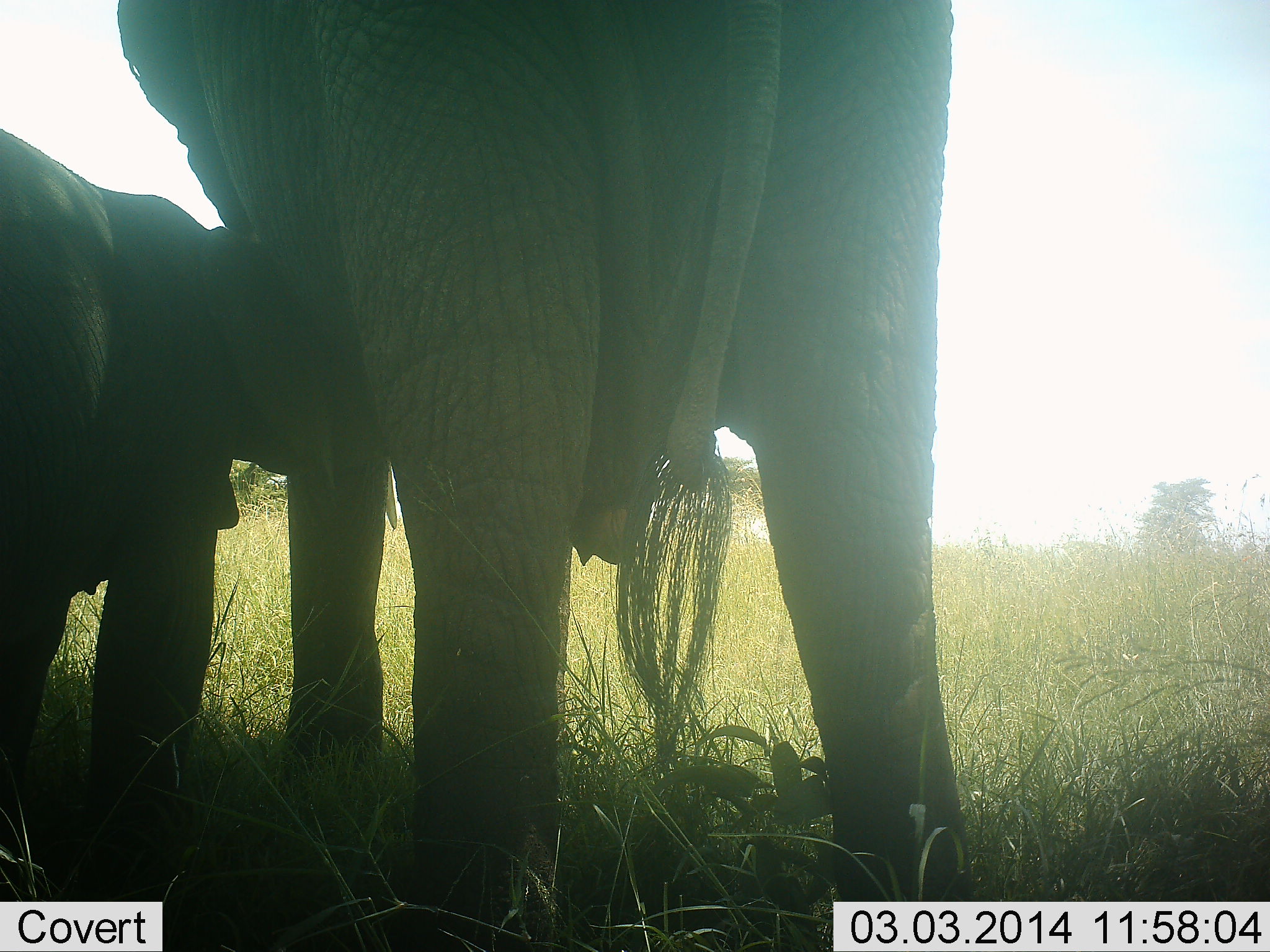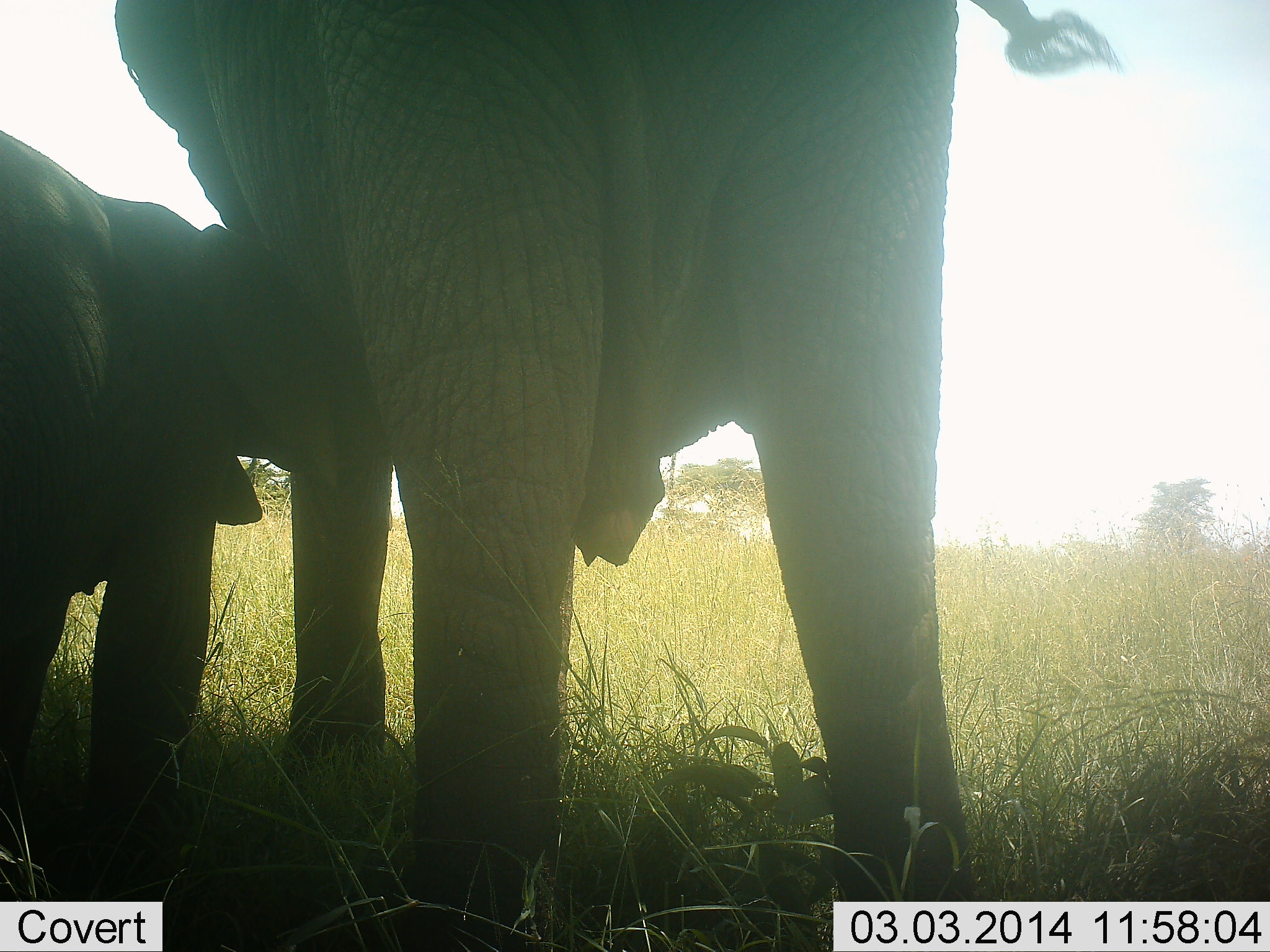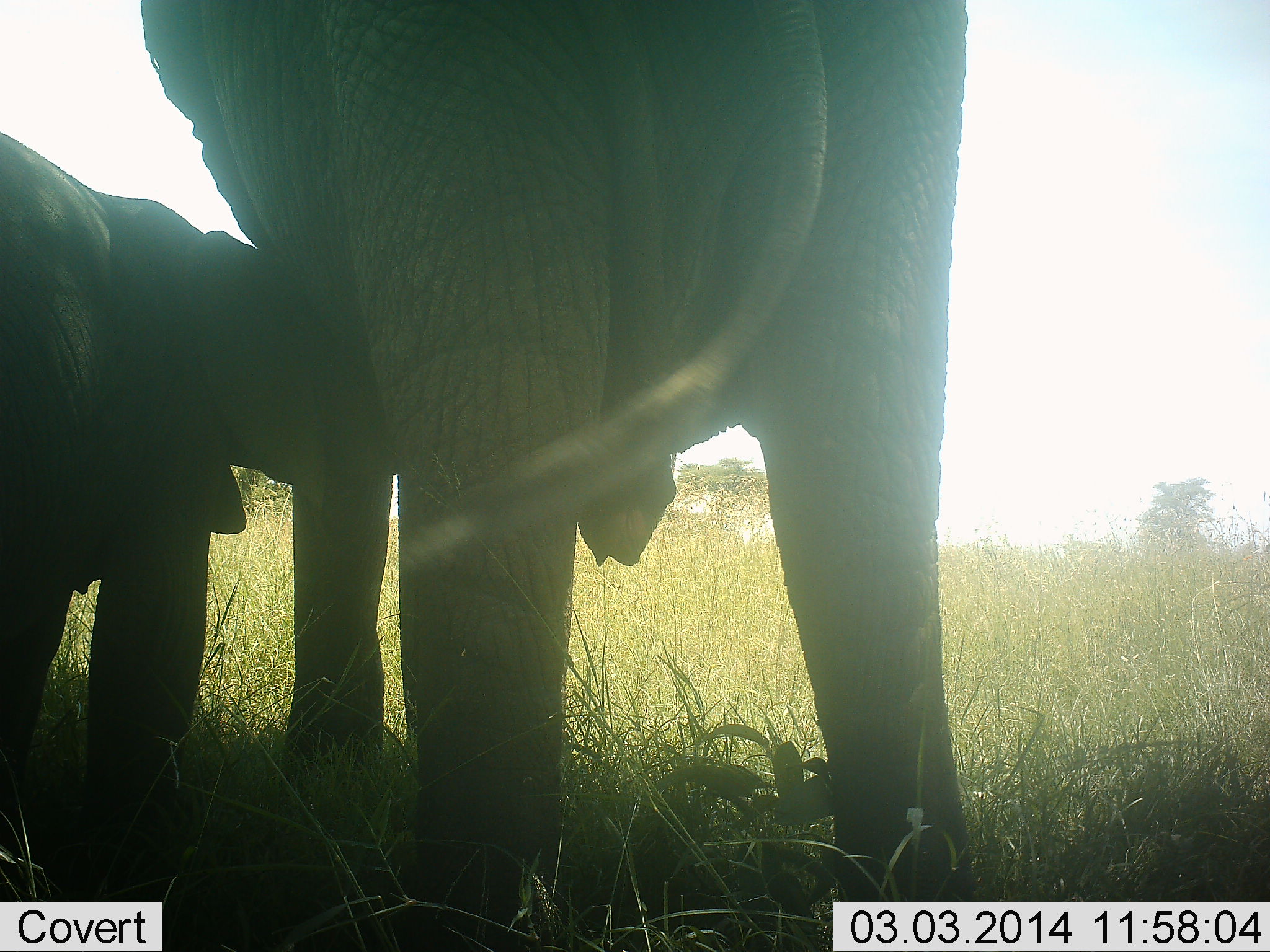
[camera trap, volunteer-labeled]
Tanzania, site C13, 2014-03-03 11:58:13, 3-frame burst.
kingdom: Animalia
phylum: Chordata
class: Mammalia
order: Proboscidea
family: Elephantidae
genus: Loxodonta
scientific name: Loxodonta africana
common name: african bush elephant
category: elephant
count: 2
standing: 70%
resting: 0%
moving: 0%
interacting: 50%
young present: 100%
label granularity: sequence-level